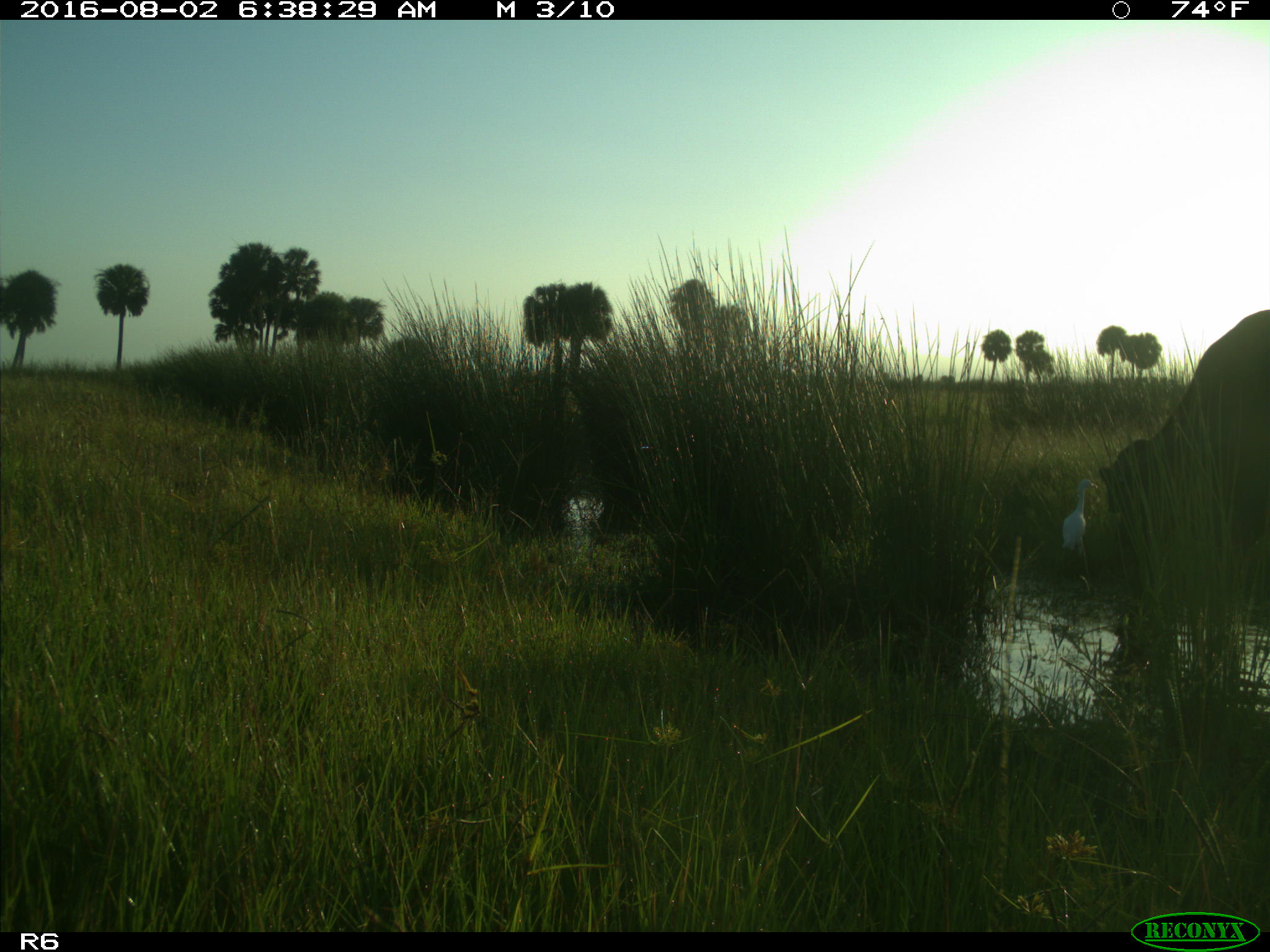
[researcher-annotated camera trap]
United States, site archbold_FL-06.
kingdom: Animalia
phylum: Chordata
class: Mammalia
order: Artiodactyla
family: Bovidae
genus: Bos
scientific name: Bos taurus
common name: domestic cow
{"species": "Bos taurus (domestic cow)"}